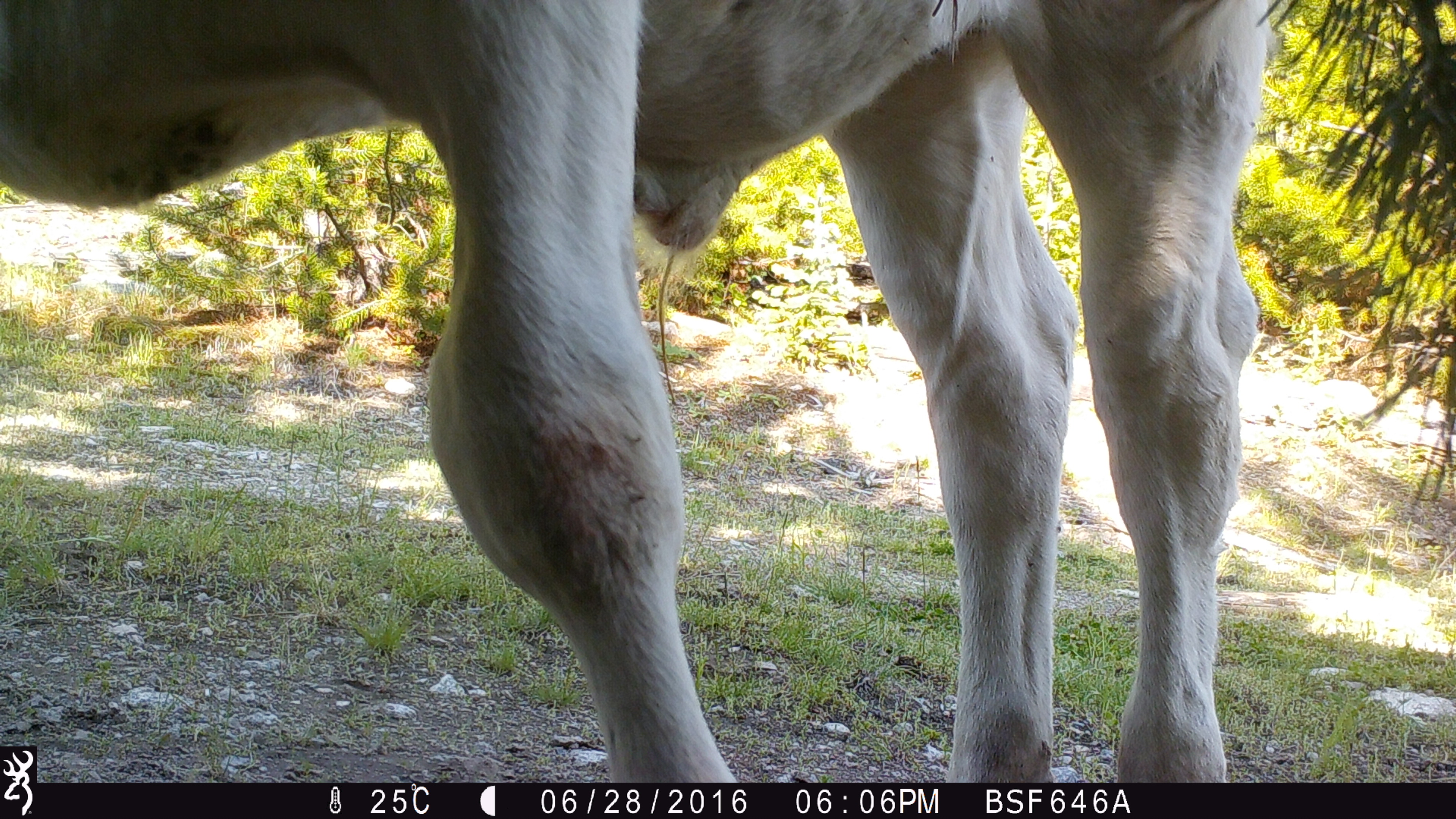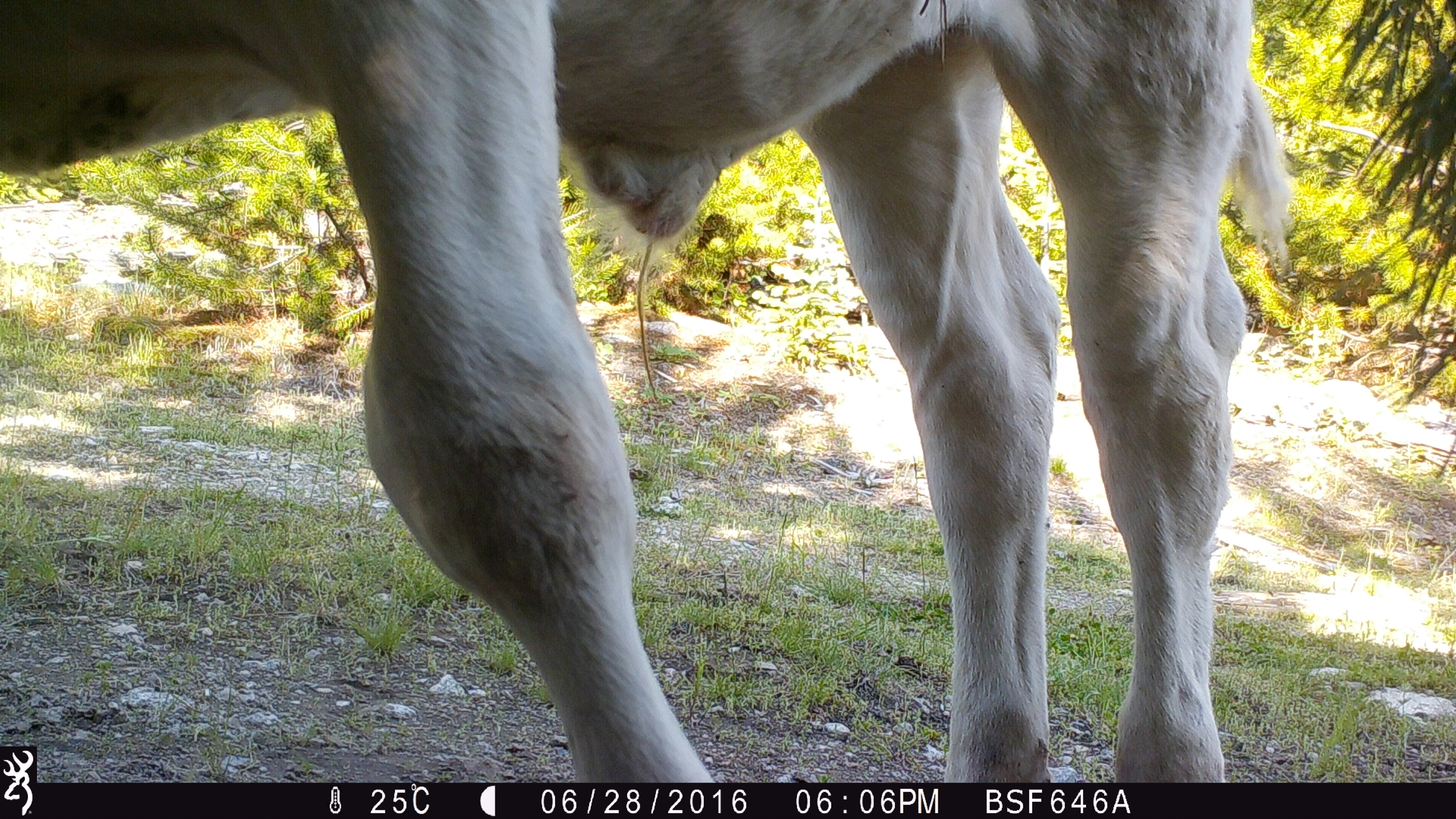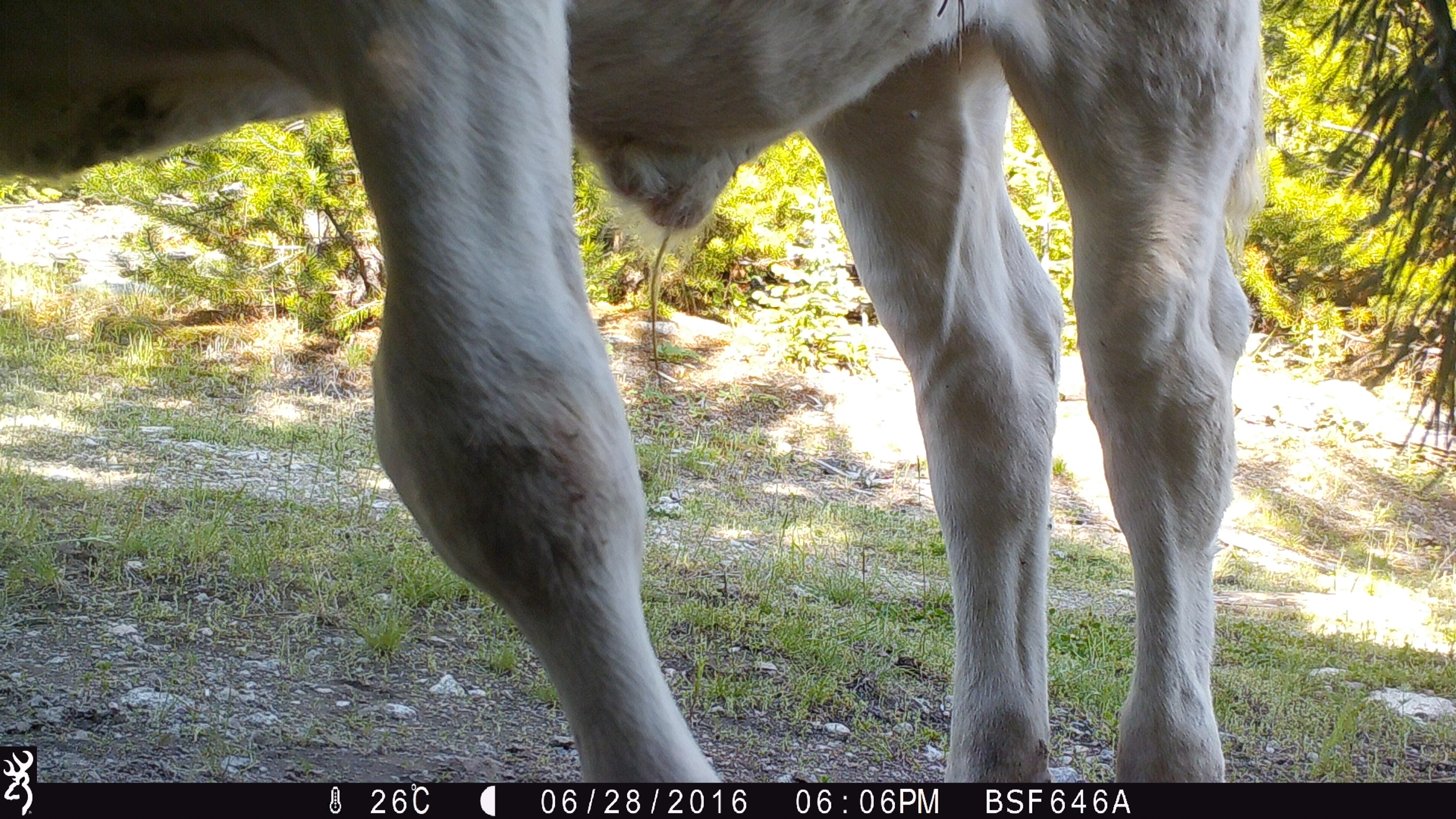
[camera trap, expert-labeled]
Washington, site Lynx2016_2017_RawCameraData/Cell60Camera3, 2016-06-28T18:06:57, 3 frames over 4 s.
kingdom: Animalia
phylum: Chordata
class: Mammalia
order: Artiodactyla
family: Bovidae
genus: Bos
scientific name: Bos taurus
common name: domestic cattle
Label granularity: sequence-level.